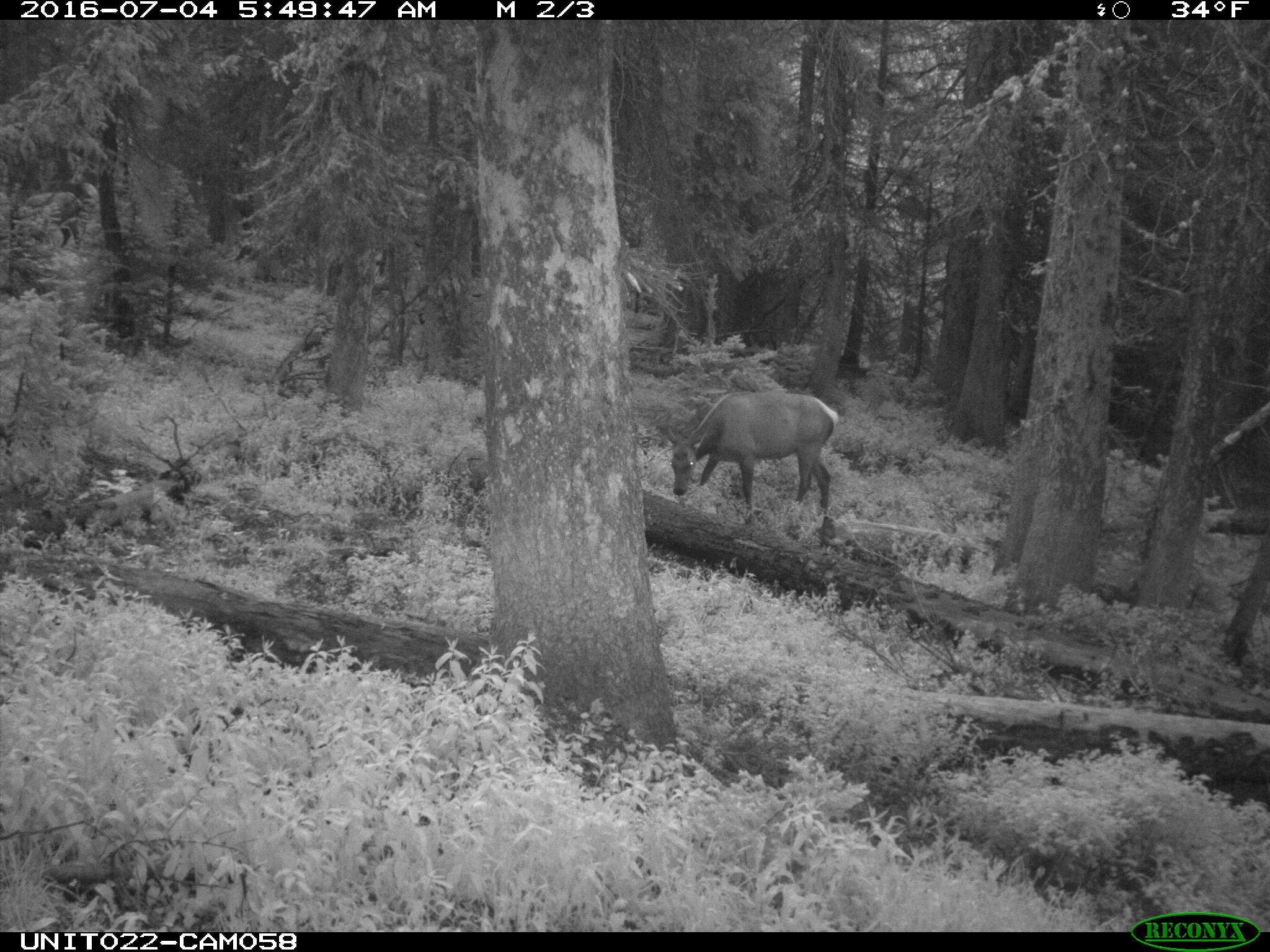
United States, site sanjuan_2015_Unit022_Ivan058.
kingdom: Animalia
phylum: Chordata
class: Mammalia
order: Artiodactyla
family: Cervidae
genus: Cervus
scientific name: Cervus elaphus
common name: red deer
Cervus elaphus (red deer).